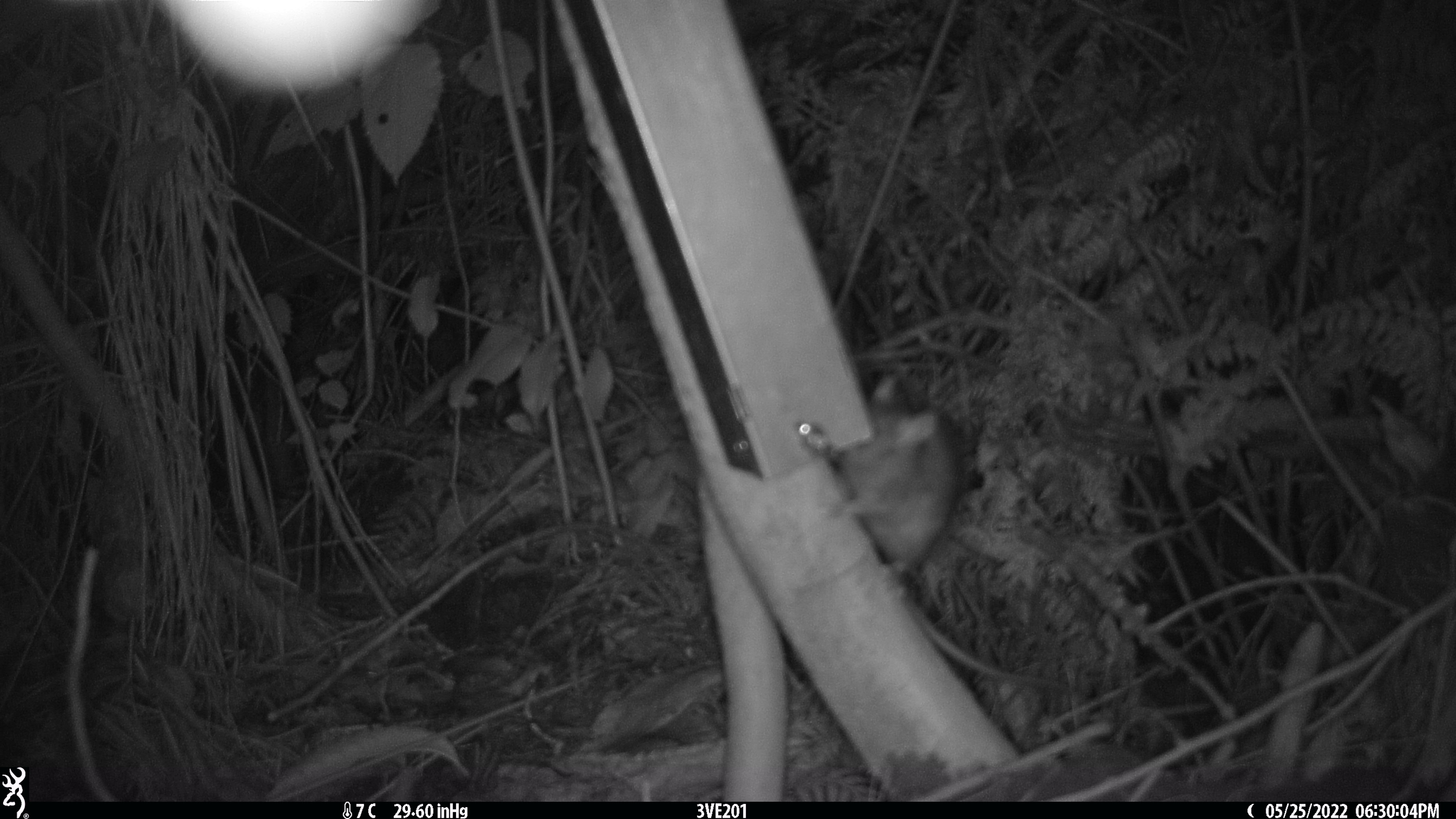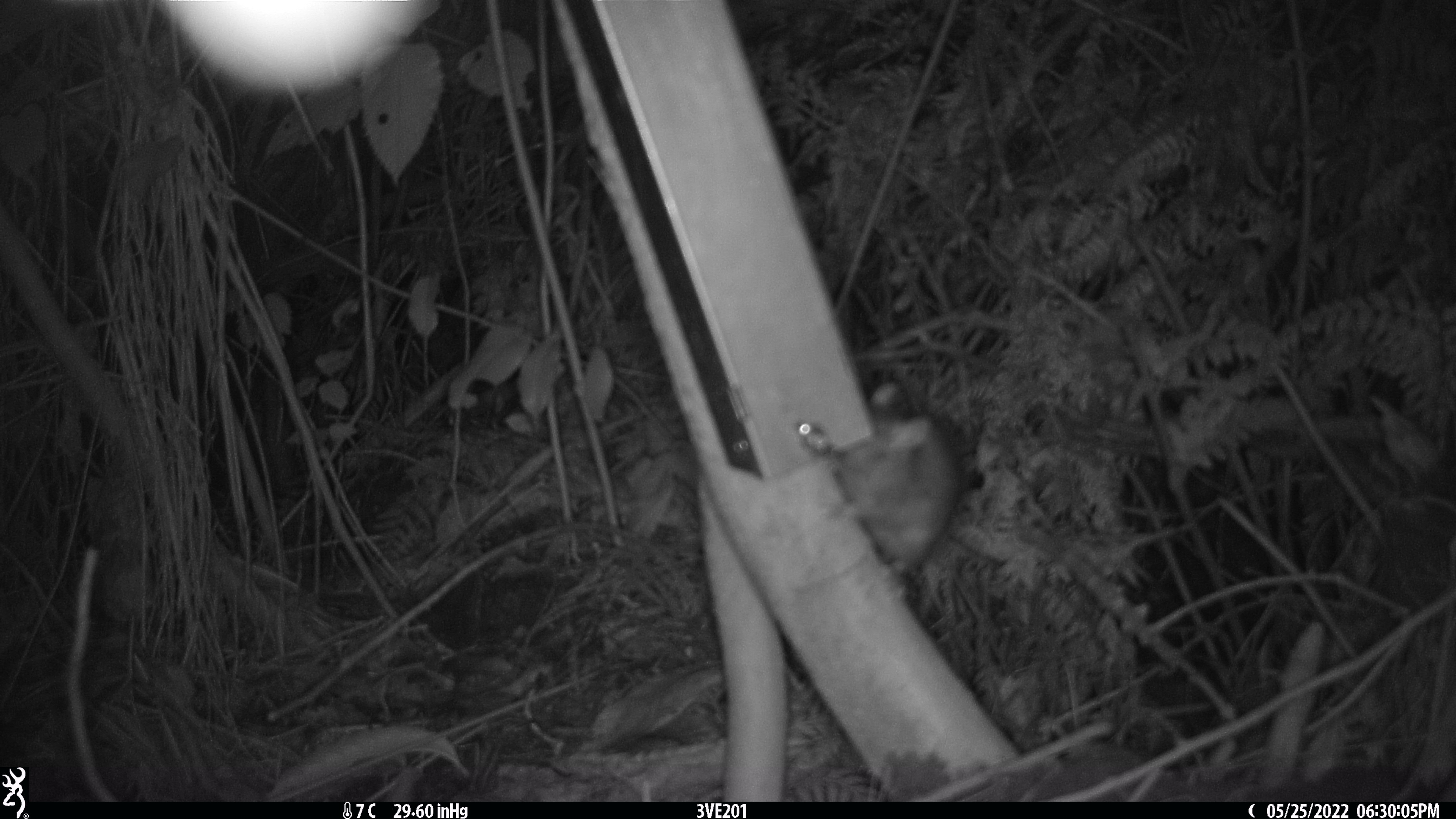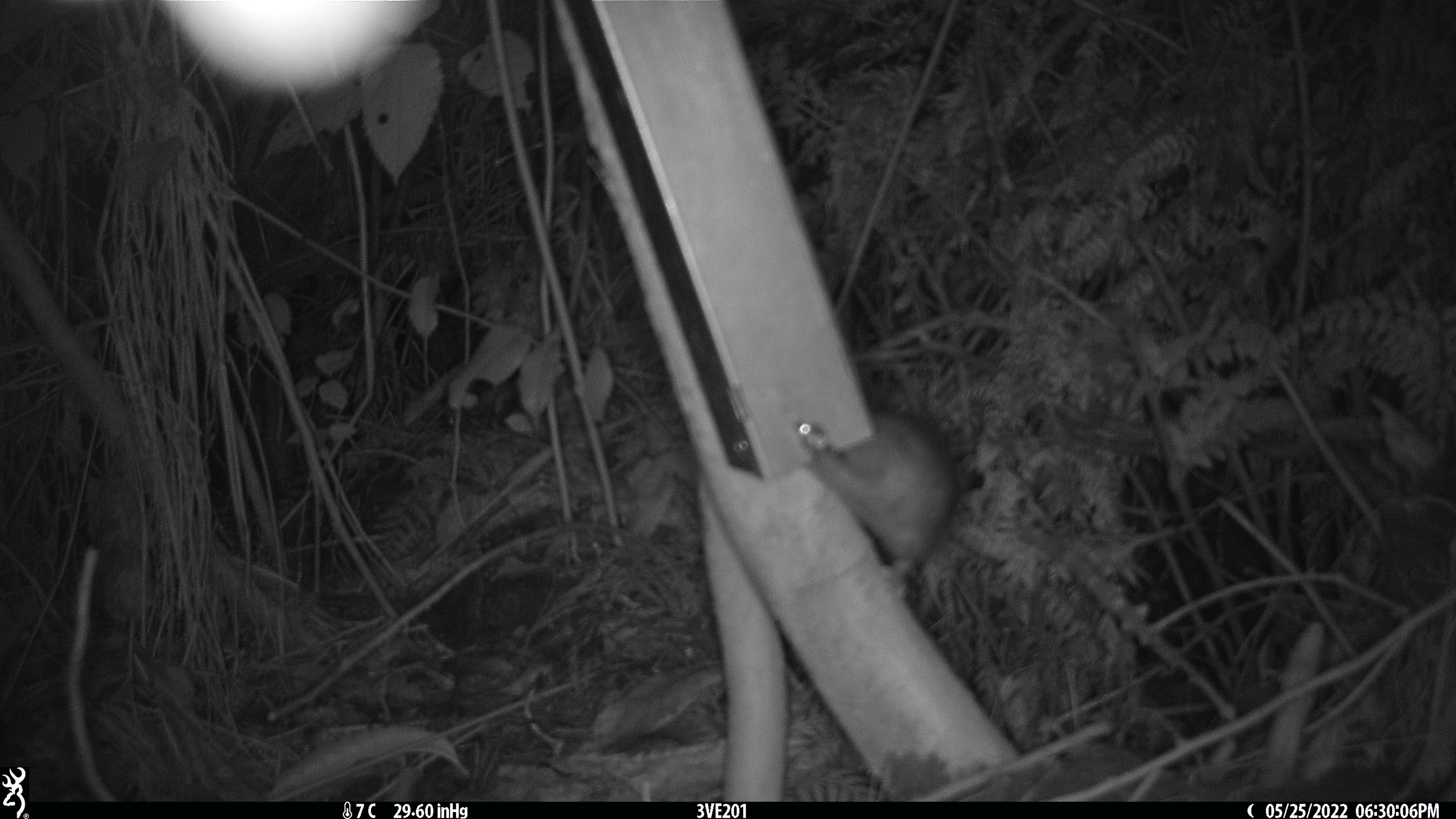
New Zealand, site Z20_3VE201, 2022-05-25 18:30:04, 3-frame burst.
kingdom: Animalia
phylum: Chordata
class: Mammalia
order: Rodentia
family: Muridae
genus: Rattus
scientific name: Rattus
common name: rat